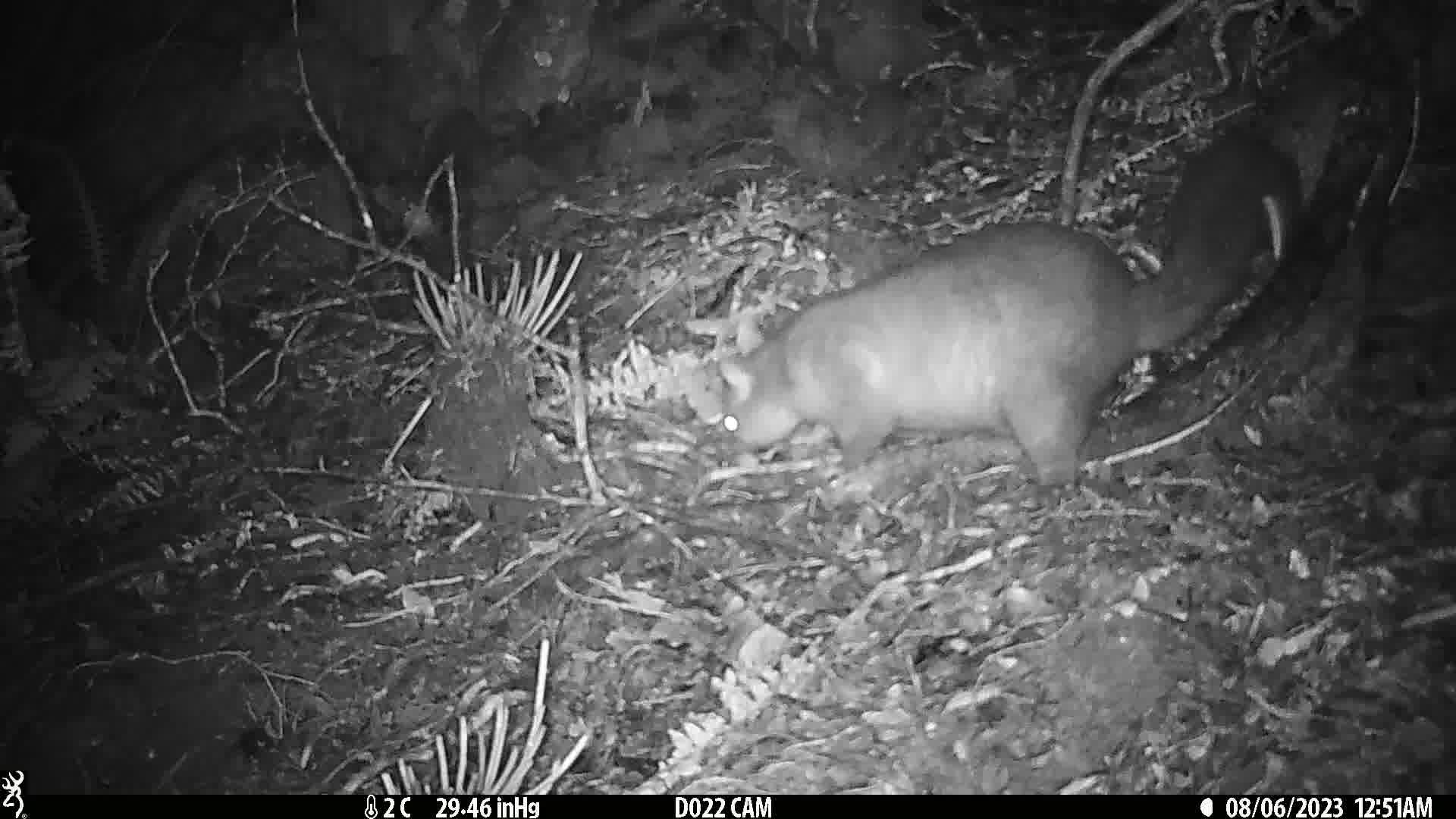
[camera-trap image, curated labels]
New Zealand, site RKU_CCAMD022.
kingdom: Animalia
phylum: Chordata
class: Mammalia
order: Diprotodontia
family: Phalangeridae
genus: Trichosurus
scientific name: Trichosurus vulpecula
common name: common brushtail possum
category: possum